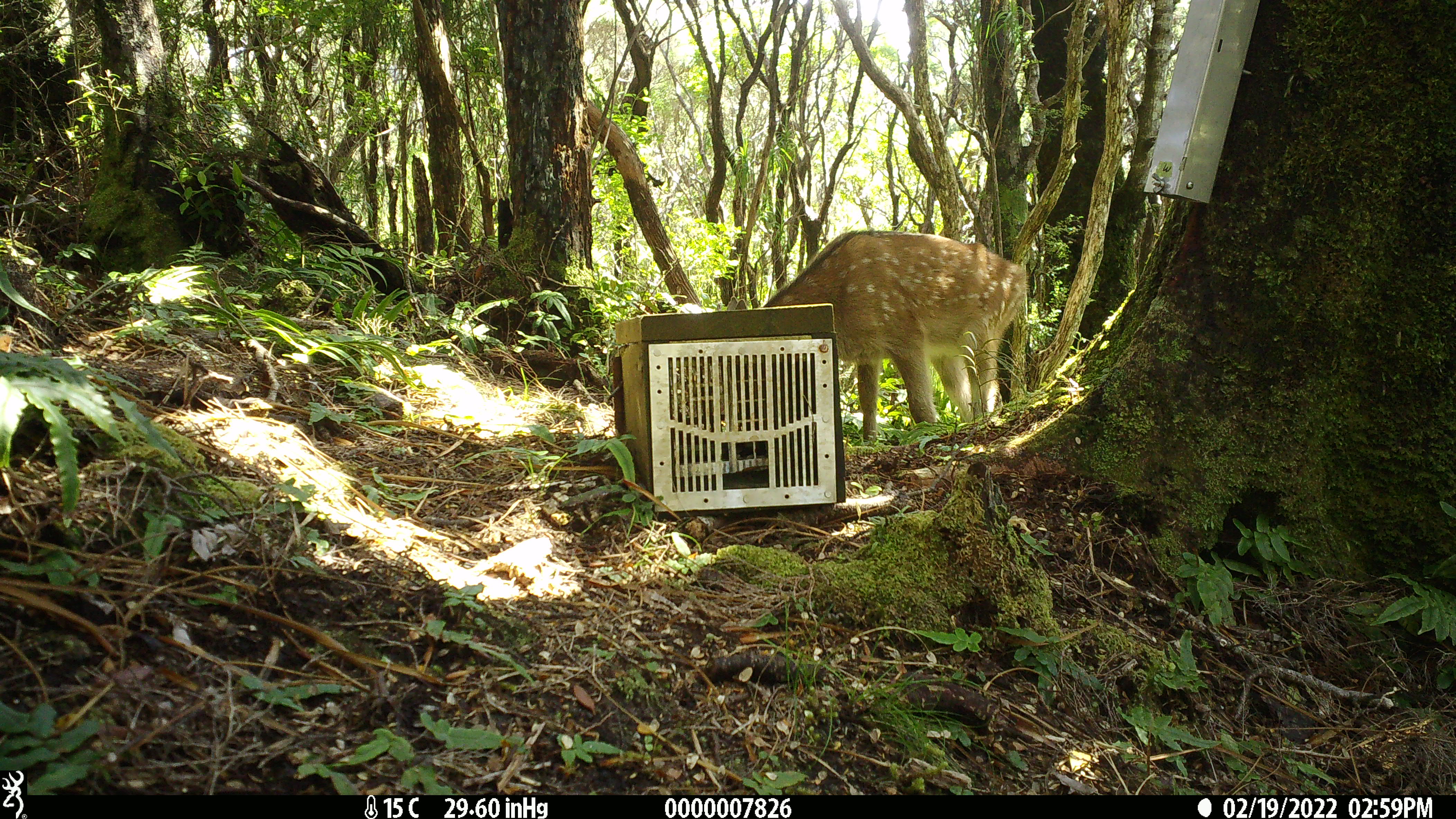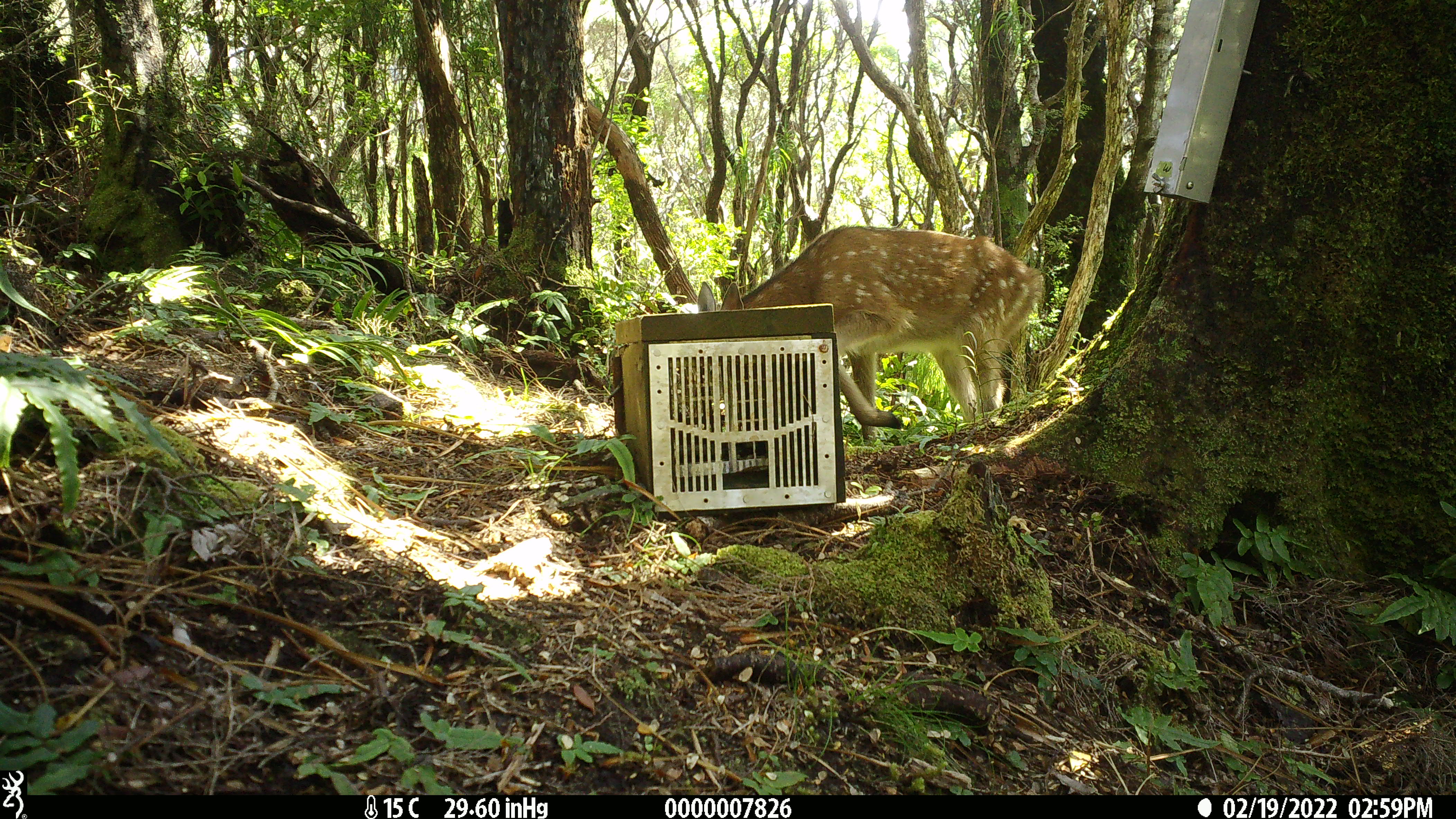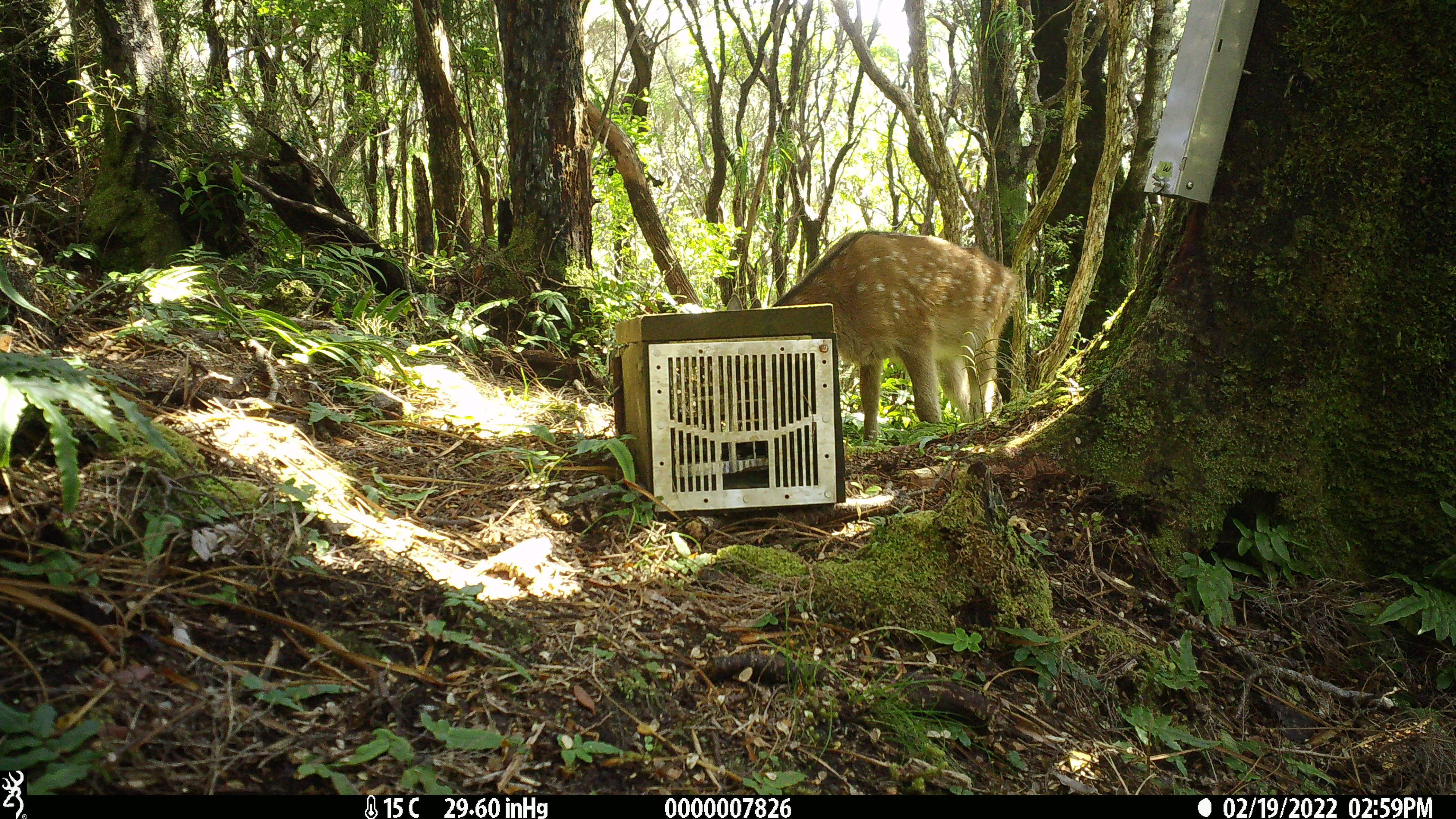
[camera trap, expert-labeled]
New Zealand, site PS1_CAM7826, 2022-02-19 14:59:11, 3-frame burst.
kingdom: Animalia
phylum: Chordata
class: Mammalia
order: Artiodactyla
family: Cervidae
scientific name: Cervidae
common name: deer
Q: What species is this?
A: Deer (Cervidae).